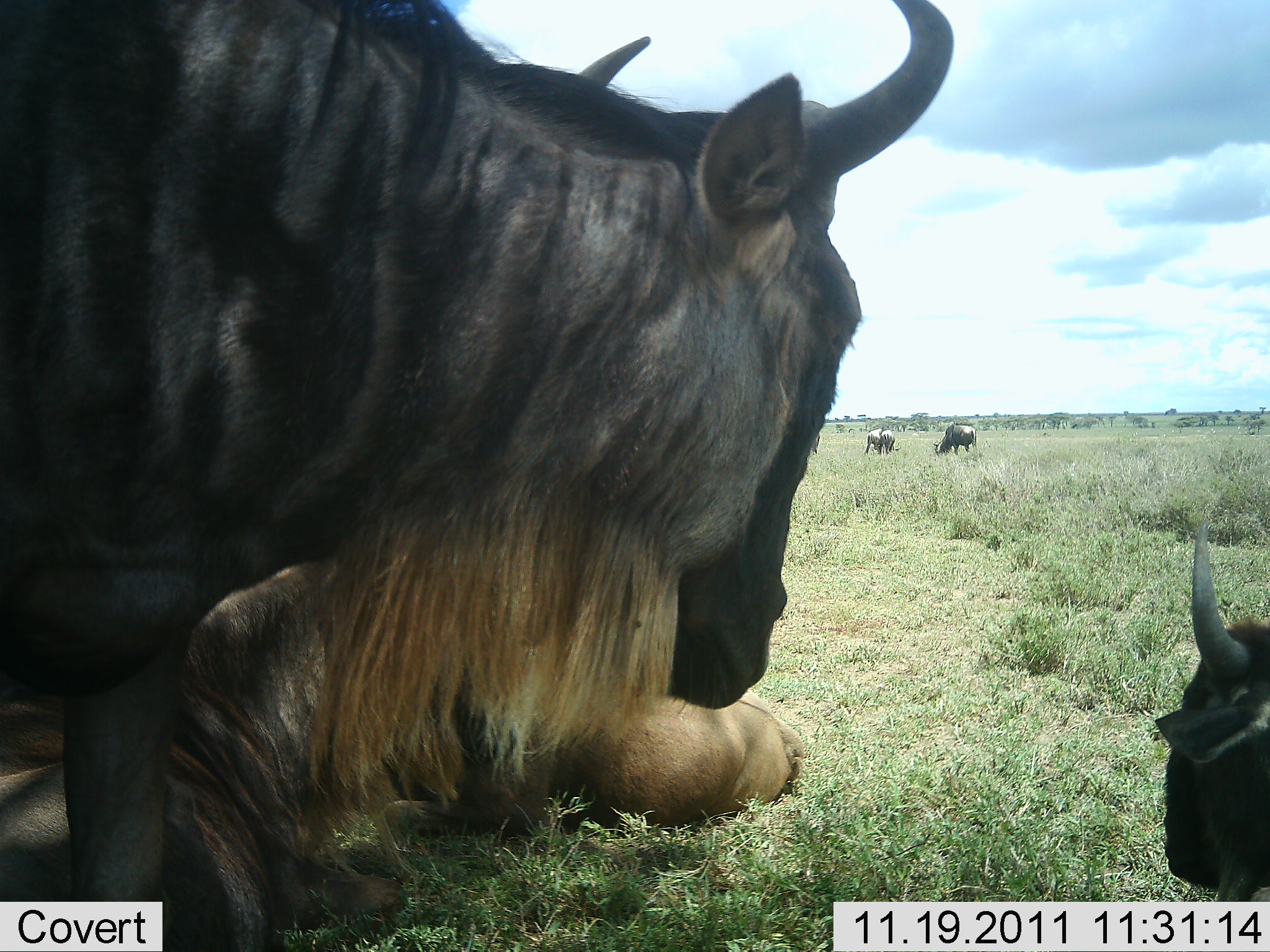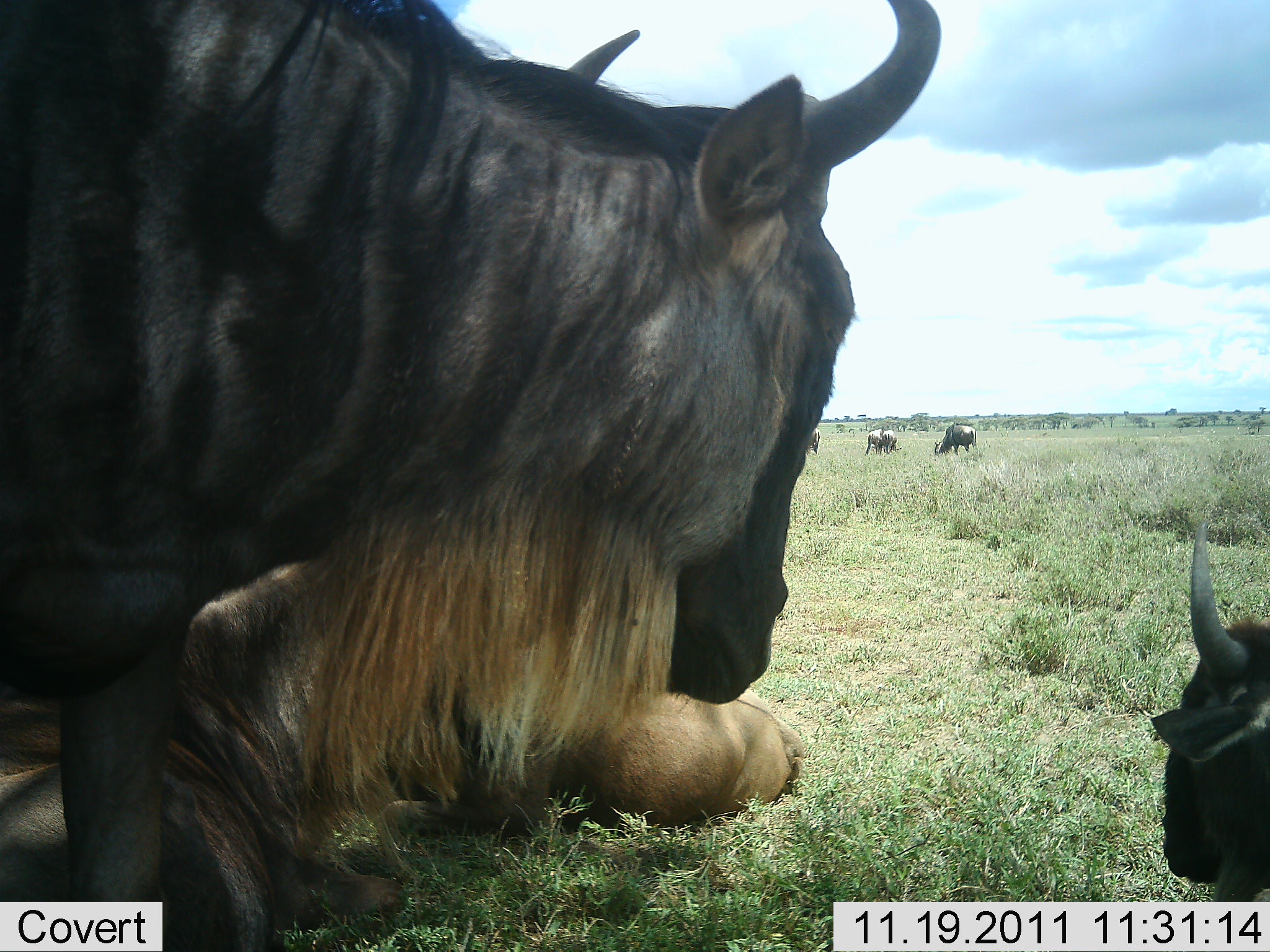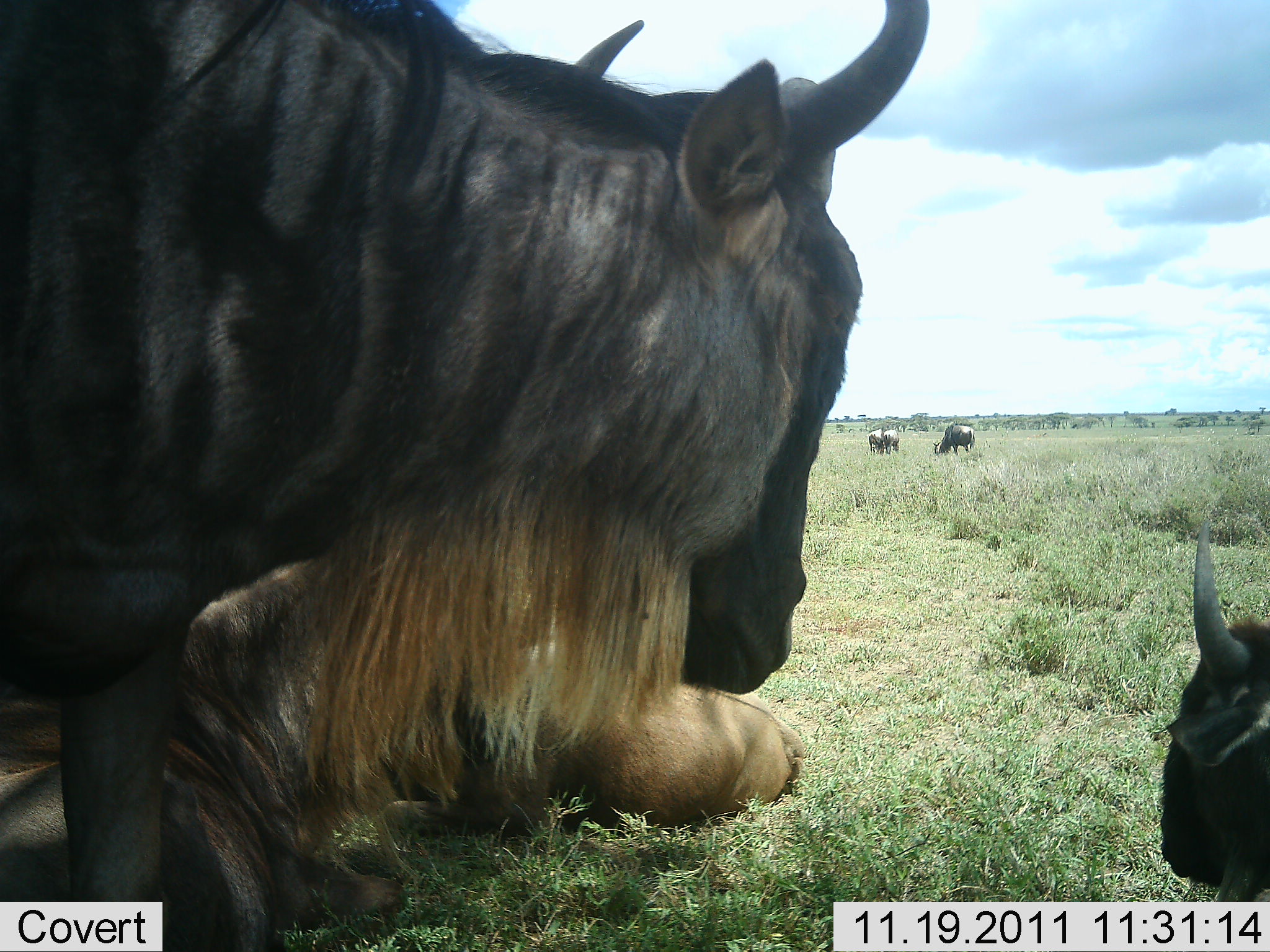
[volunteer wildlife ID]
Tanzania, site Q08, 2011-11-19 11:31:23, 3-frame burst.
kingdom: Animalia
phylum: Chordata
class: Mammalia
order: Artiodactyla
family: Bovidae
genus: Connochaetes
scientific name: Connochaetes taurinus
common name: blue wildebeest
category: wildebeest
Wildebeest (blue wildebeest) (Connochaetes taurinus), count 6. Behavior (volunteer vote fractions): standing 65%, resting 100%, moving 12%, interacting 0%. Young present (vote fraction): 29%. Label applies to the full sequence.